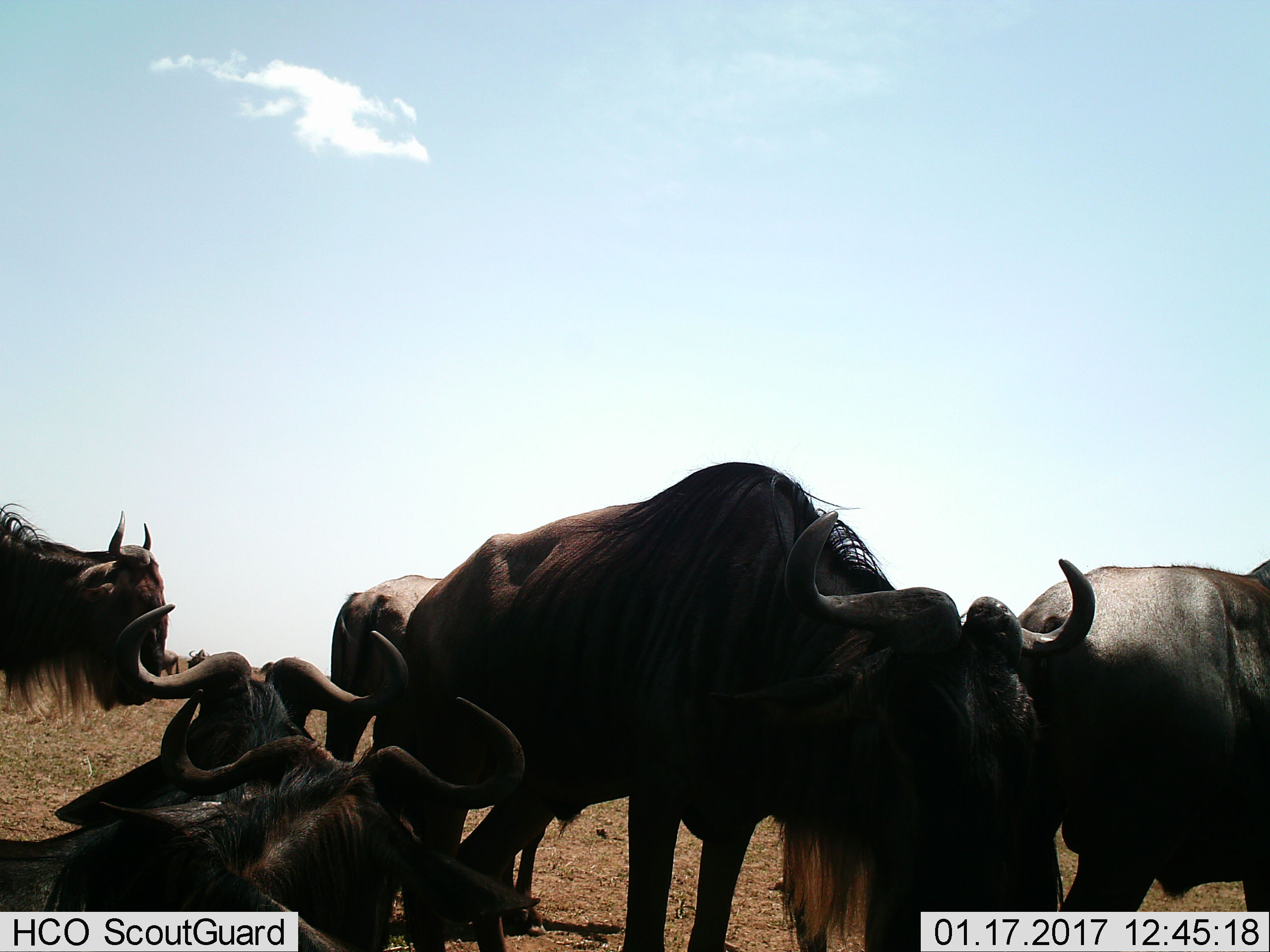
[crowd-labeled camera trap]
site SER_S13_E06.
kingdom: Animalia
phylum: Chordata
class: Mammalia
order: Artiodactyla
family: Bovidae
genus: Connochaetes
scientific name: Connochaetes taurinus taurinus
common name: blue wildebeest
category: wildebeestblue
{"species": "wildebeestblue (blue wildebeest) (Connochaetes taurinus taurinus)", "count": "7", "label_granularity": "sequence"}